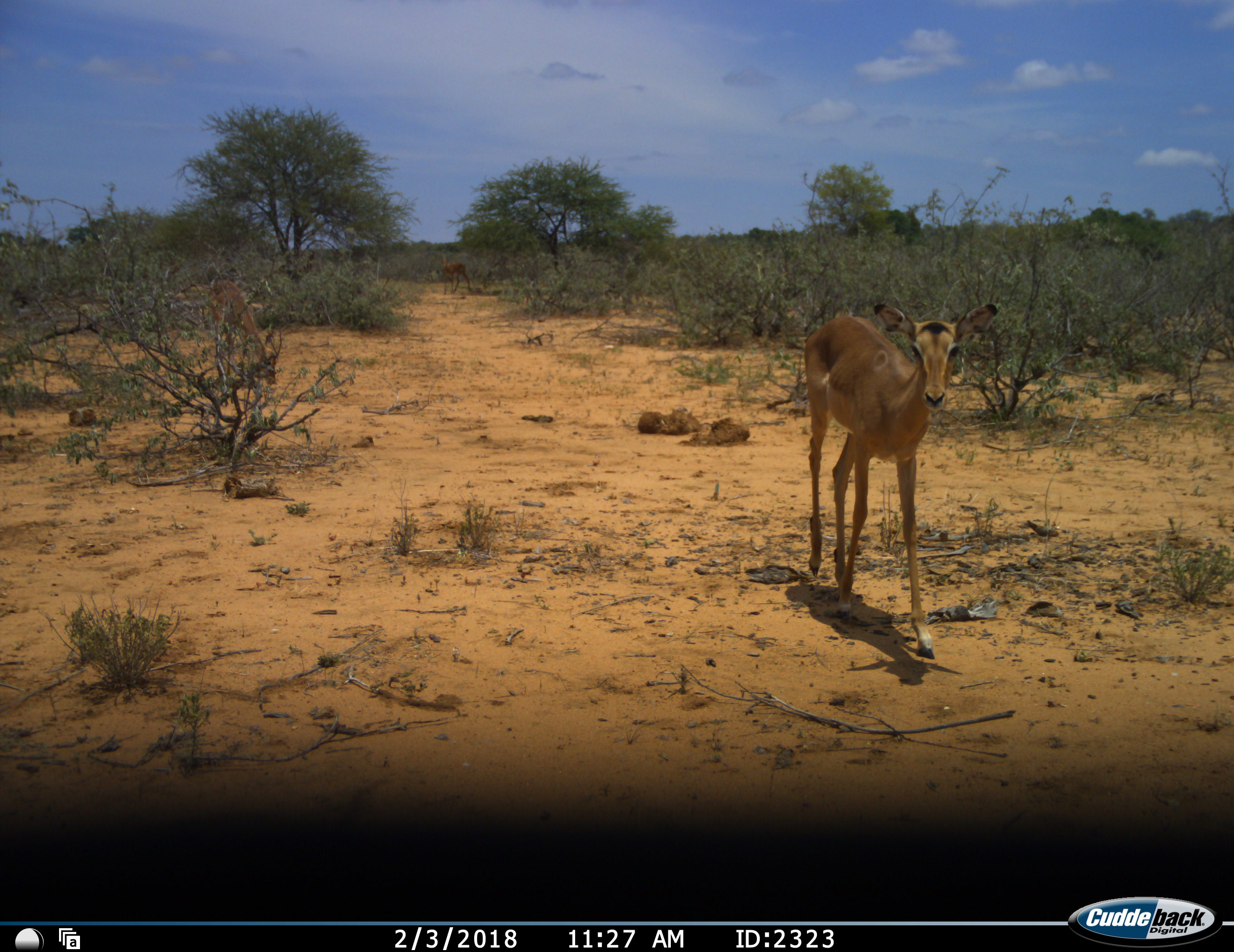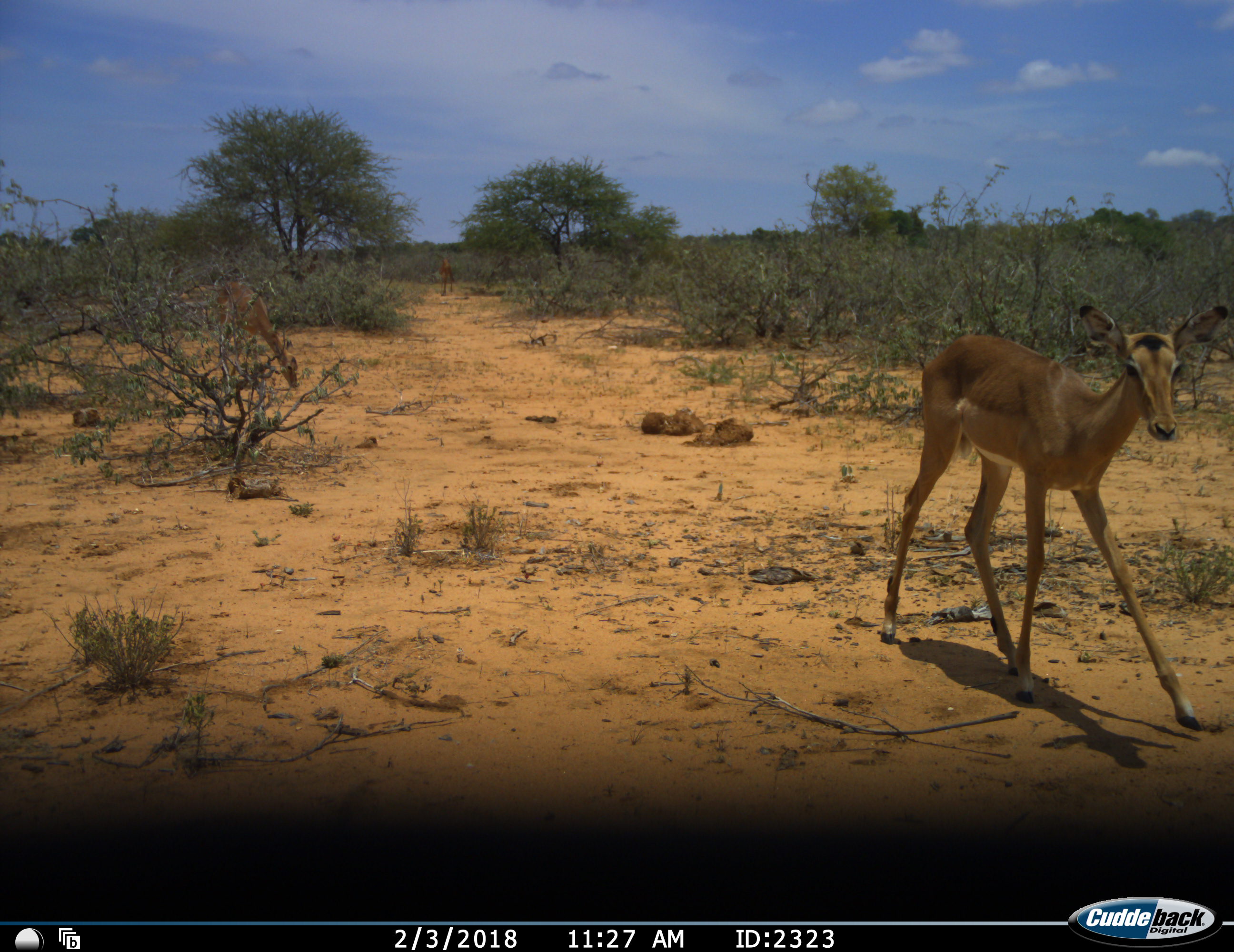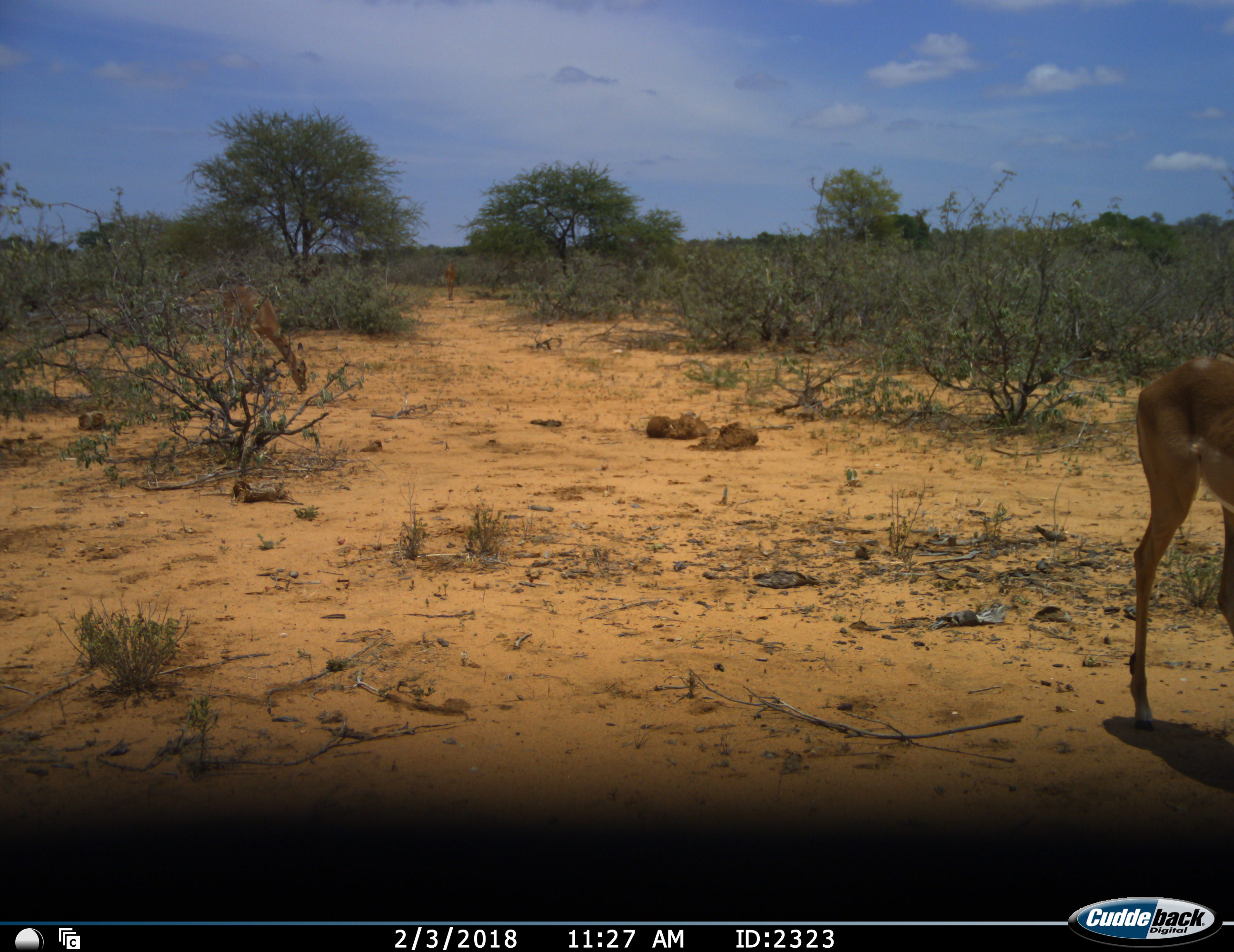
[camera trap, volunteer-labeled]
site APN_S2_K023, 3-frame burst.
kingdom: Animalia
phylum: Chordata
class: Mammalia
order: Artiodactyla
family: Bovidae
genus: Aepyceros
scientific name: Aepyceros melampus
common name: impala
Impala (Aepyceros melampus), count 3. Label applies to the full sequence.